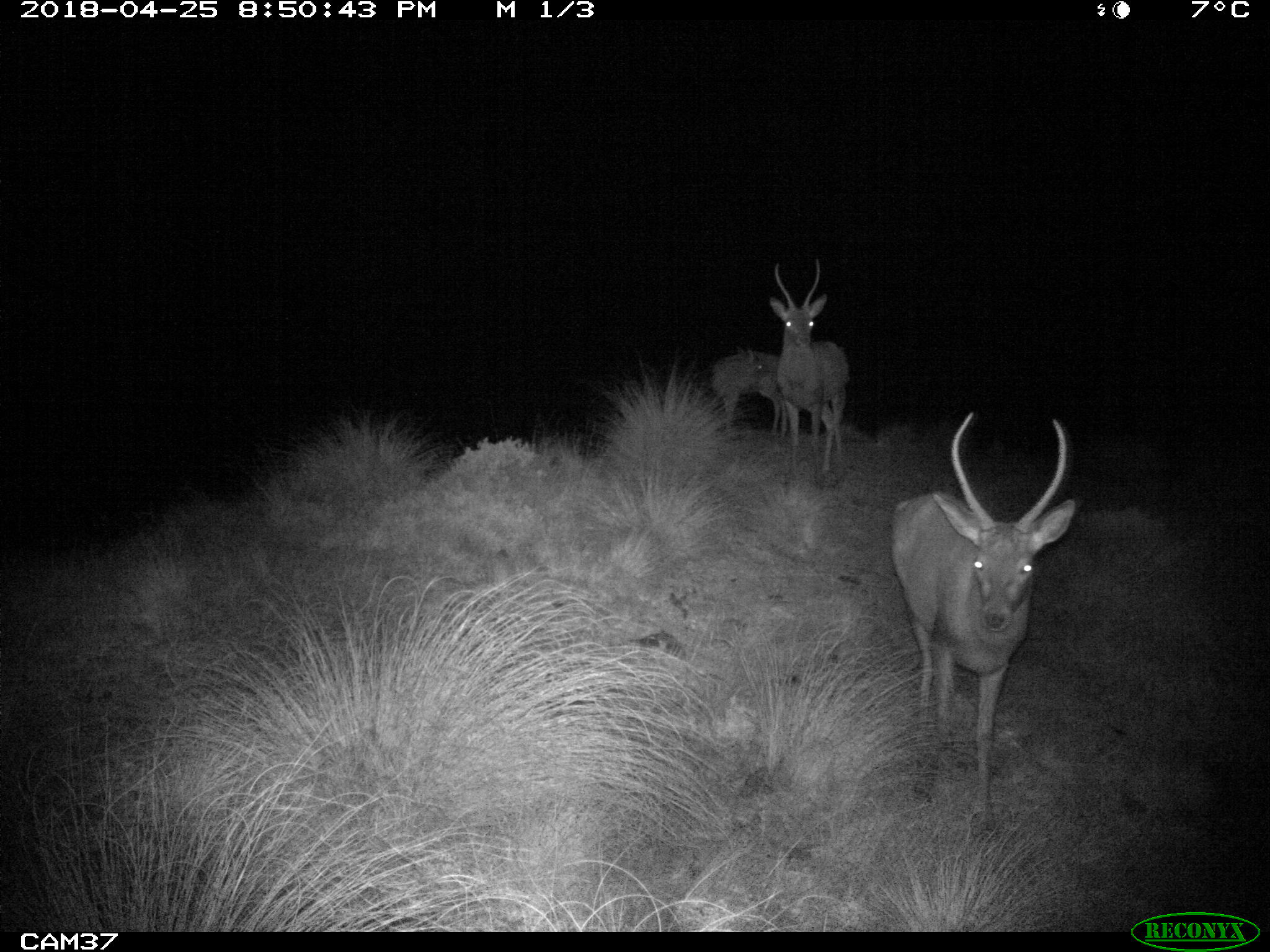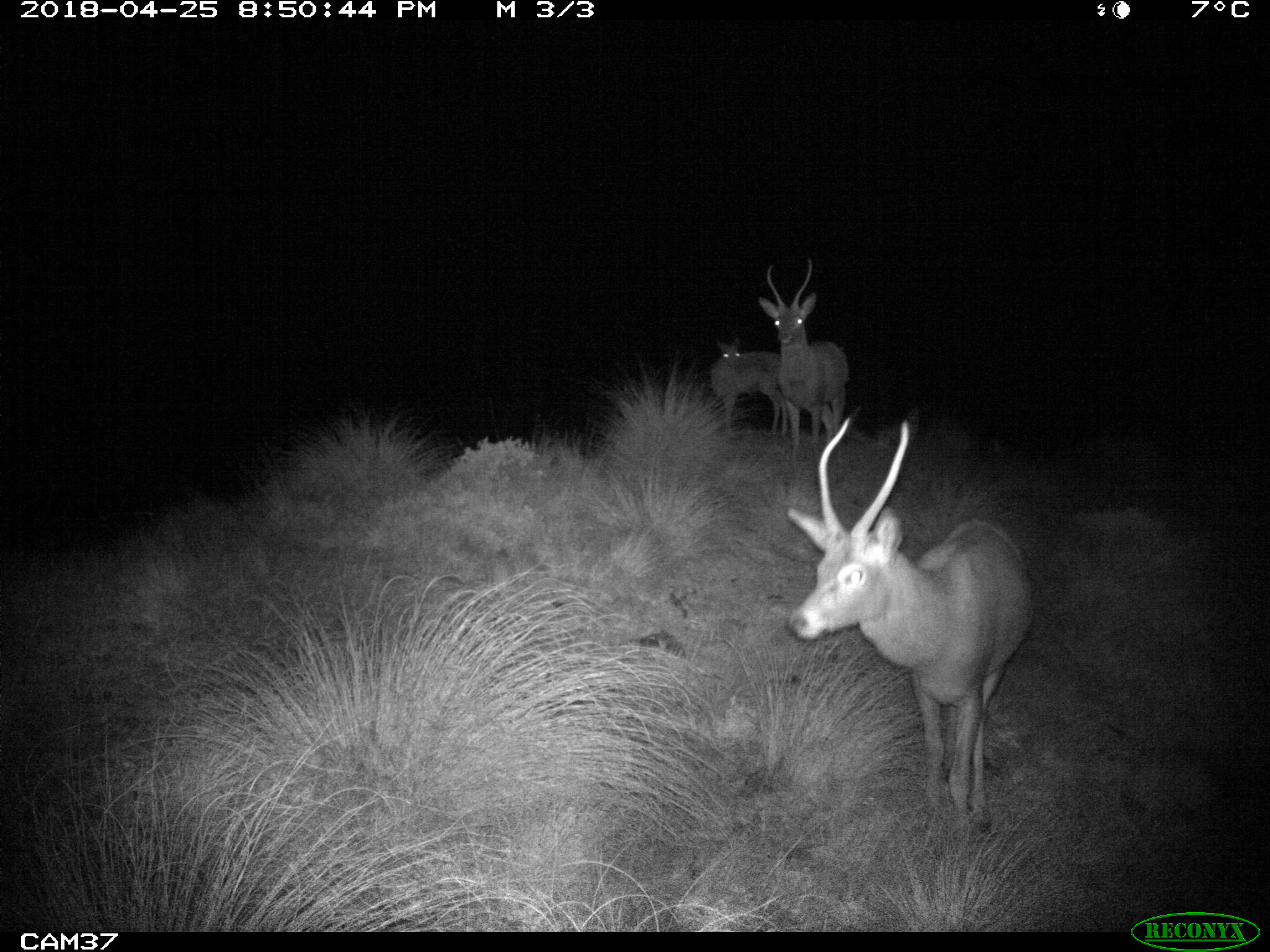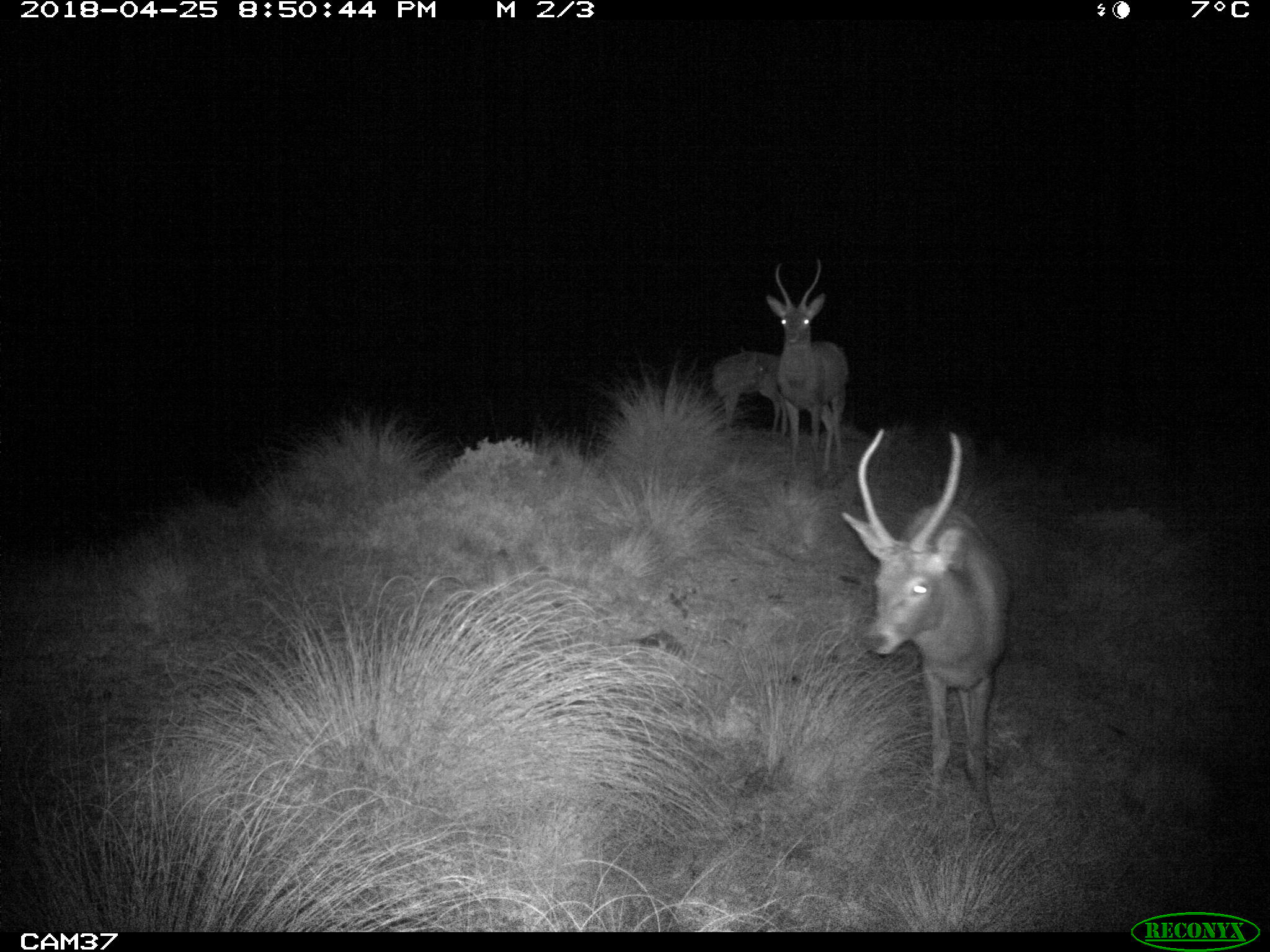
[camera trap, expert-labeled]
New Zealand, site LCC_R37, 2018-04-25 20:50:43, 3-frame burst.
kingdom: Animalia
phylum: Chordata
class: Mammalia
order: Artiodactyla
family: Cervidae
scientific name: Cervidae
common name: deer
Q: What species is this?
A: Deer (Cervidae).